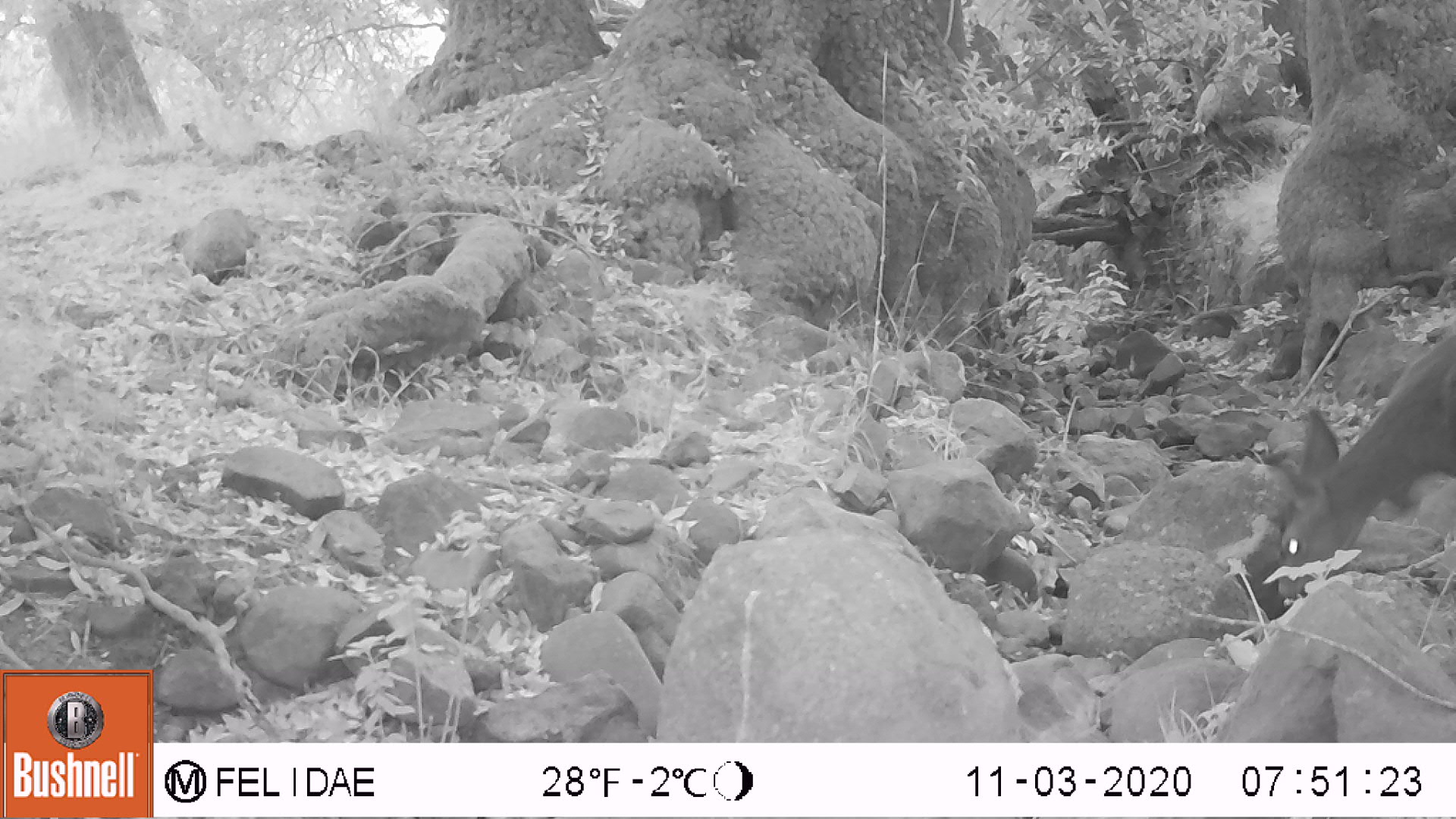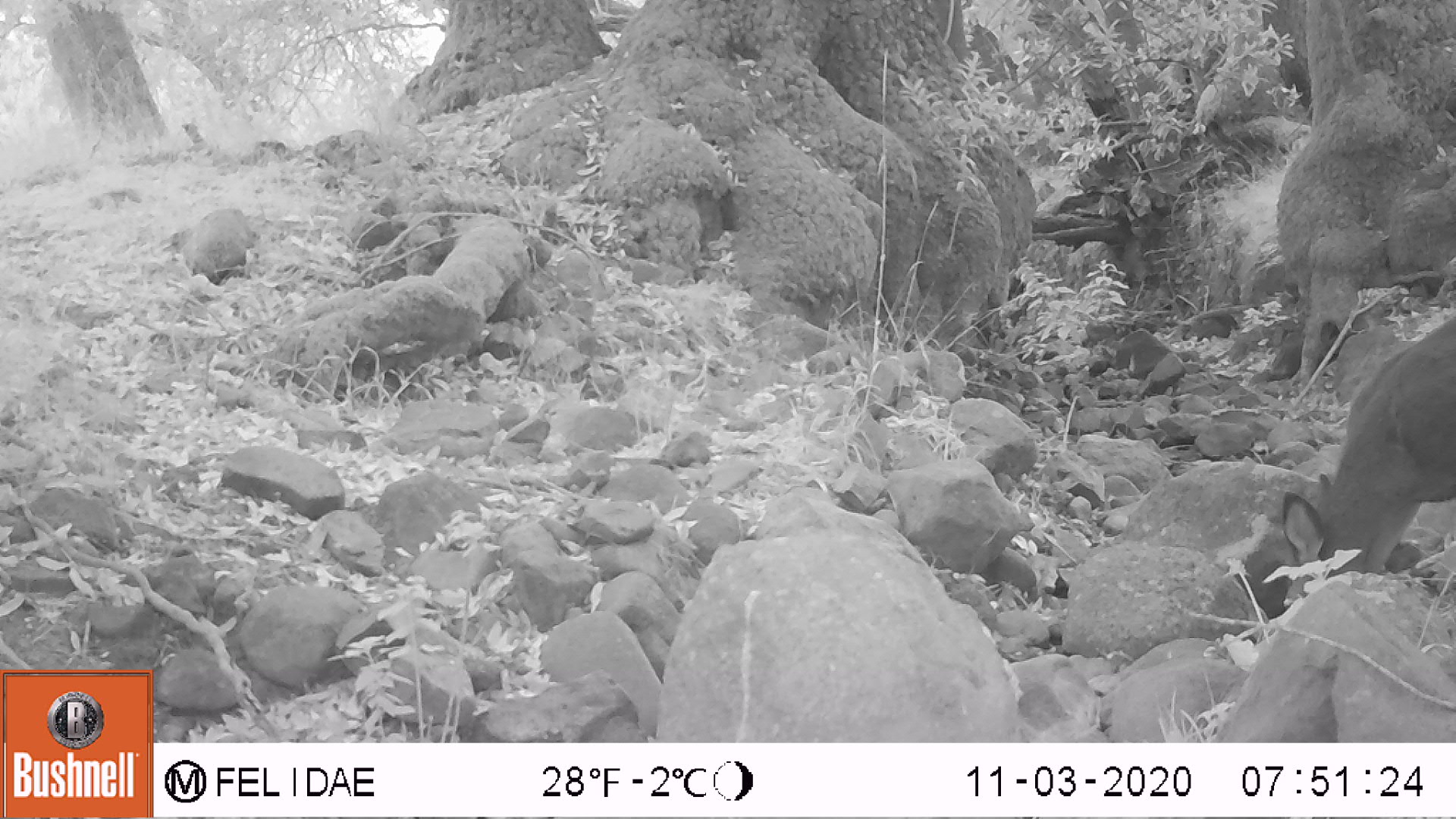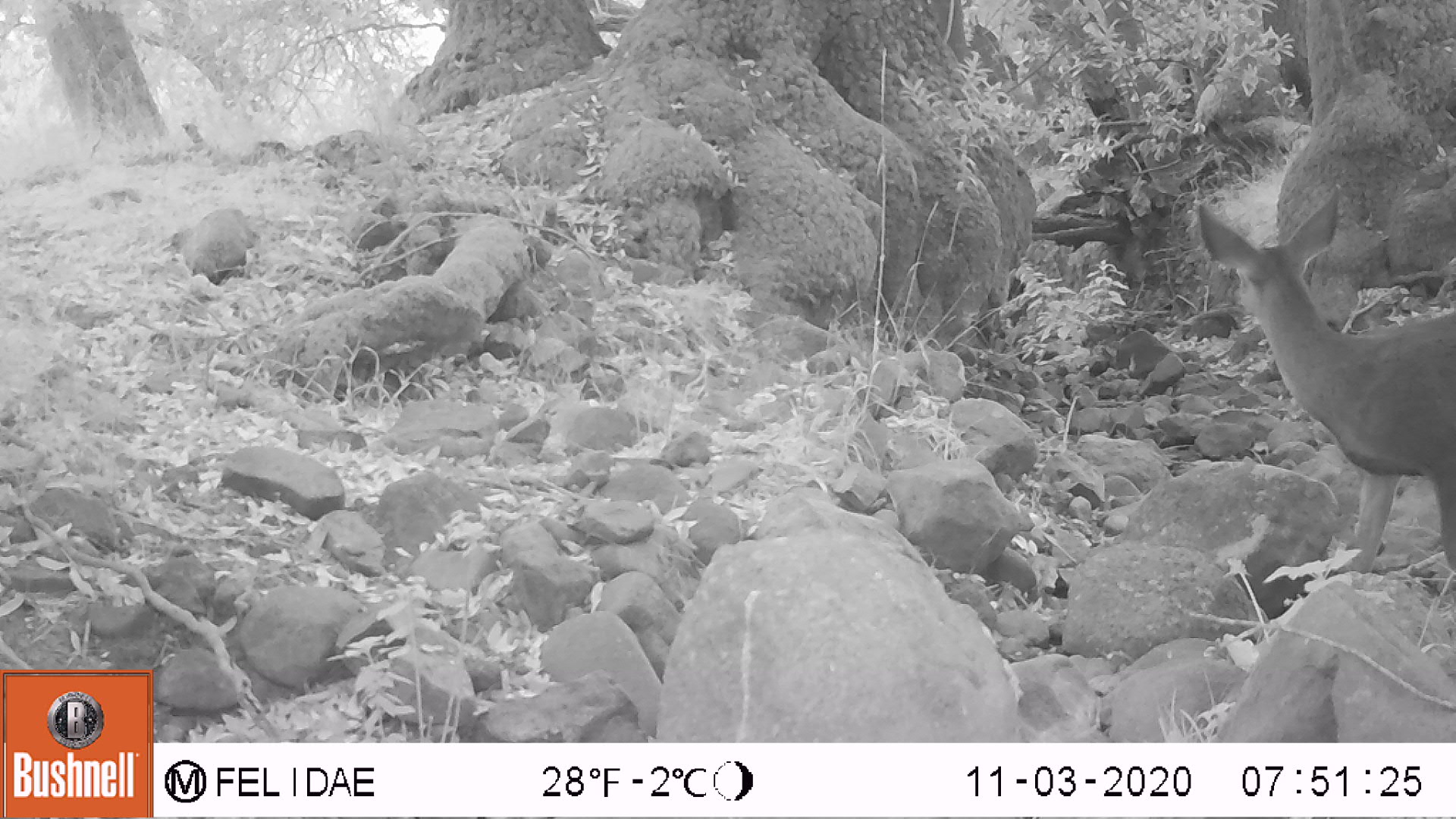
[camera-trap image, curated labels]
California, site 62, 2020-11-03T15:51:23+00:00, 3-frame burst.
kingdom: Animalia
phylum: Chordata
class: Mammalia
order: Artiodactyla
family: Cervidae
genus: Odocoileus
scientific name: Odocoileus hemionus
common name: mule deer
Mule deer (Odocoileus hemionus).